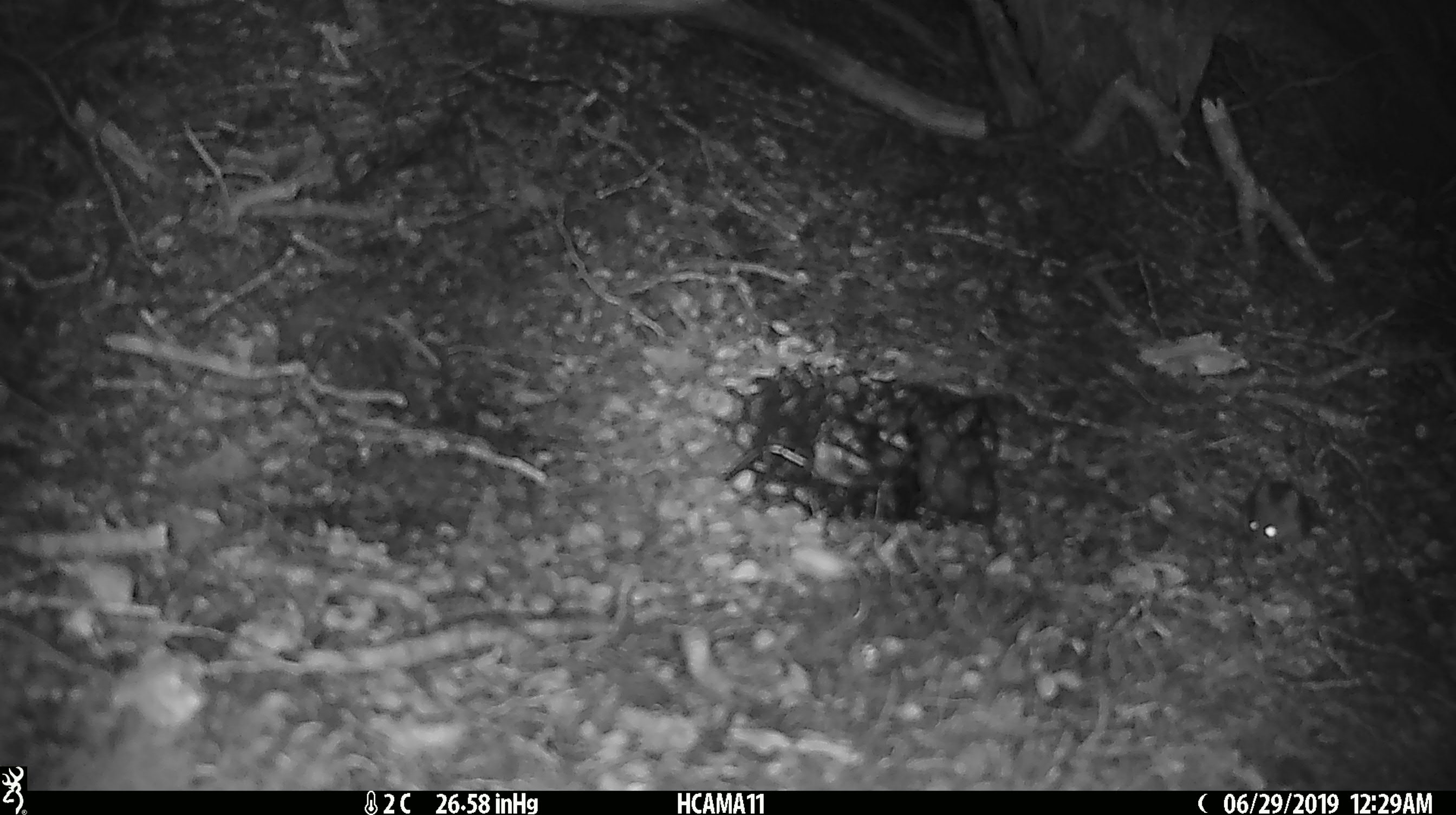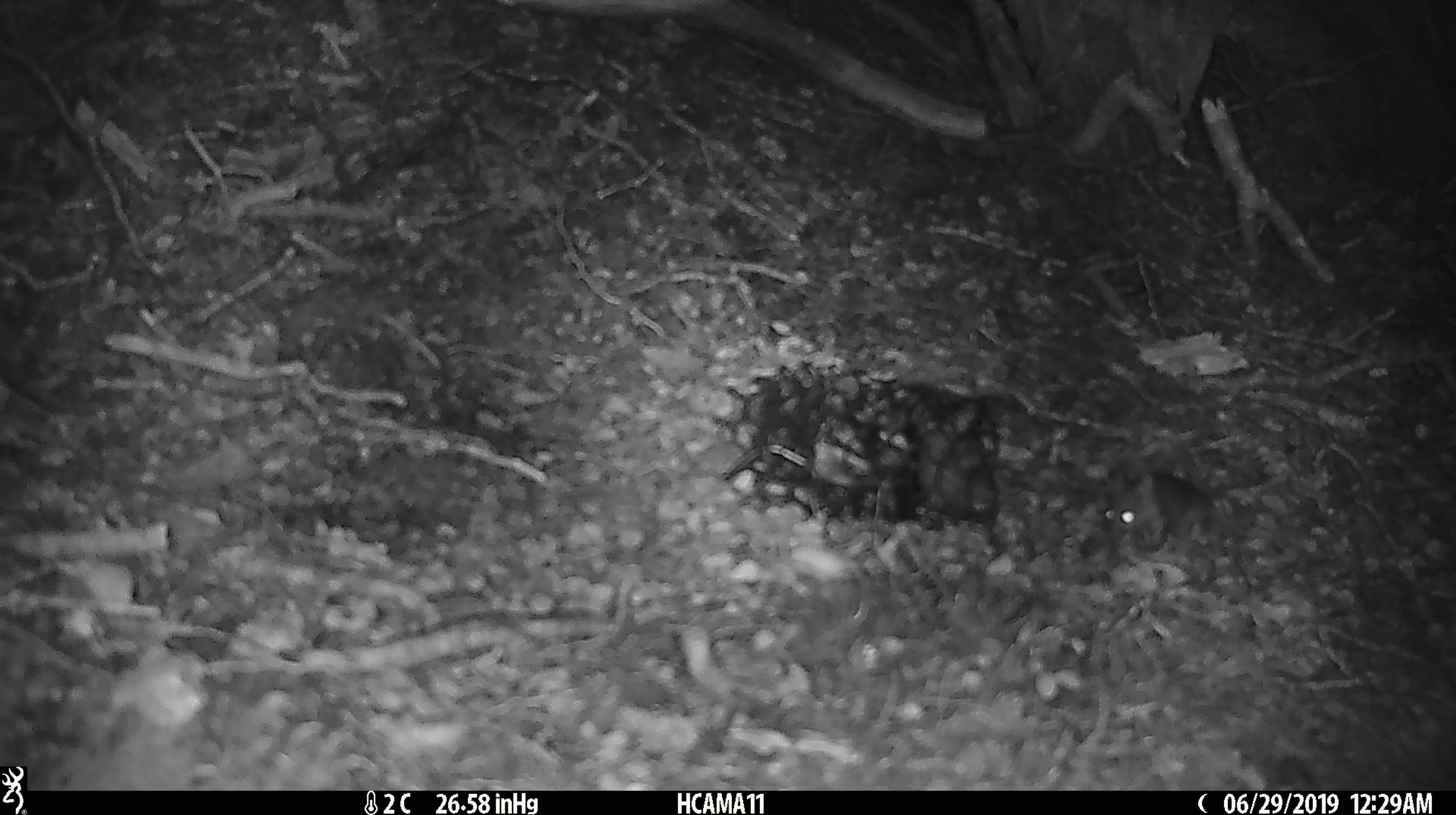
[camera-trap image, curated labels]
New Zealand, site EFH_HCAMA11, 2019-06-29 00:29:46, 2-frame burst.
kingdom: Animalia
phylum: Chordata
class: Mammalia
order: Rodentia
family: Muridae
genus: Mus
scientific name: Mus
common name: mouse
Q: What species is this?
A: Mouse (Mus).